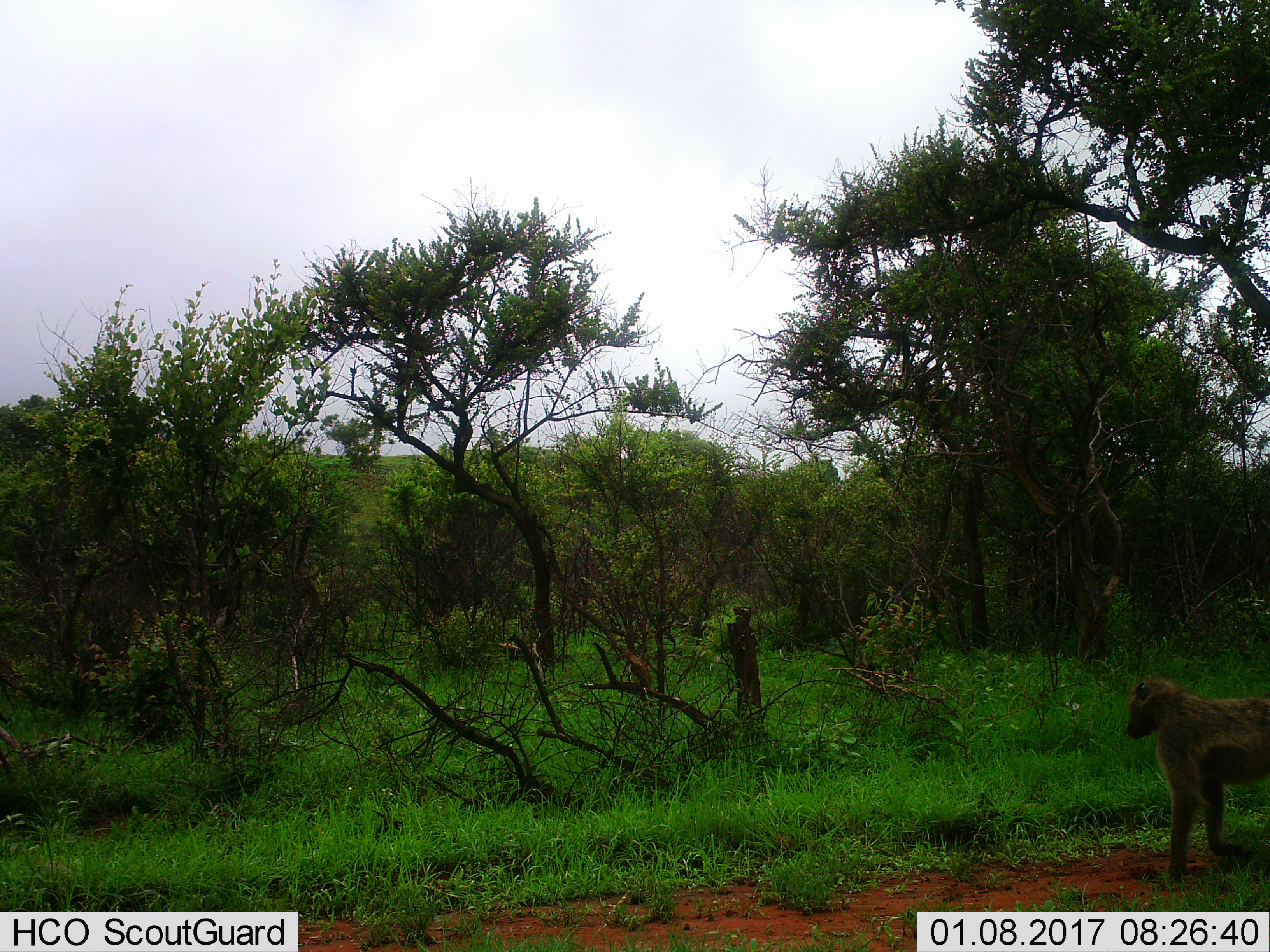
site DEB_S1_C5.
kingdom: Animalia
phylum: Chordata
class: Mammalia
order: Primates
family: Cercopithecidae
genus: Papio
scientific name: Papio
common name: baboon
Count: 1.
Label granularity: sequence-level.